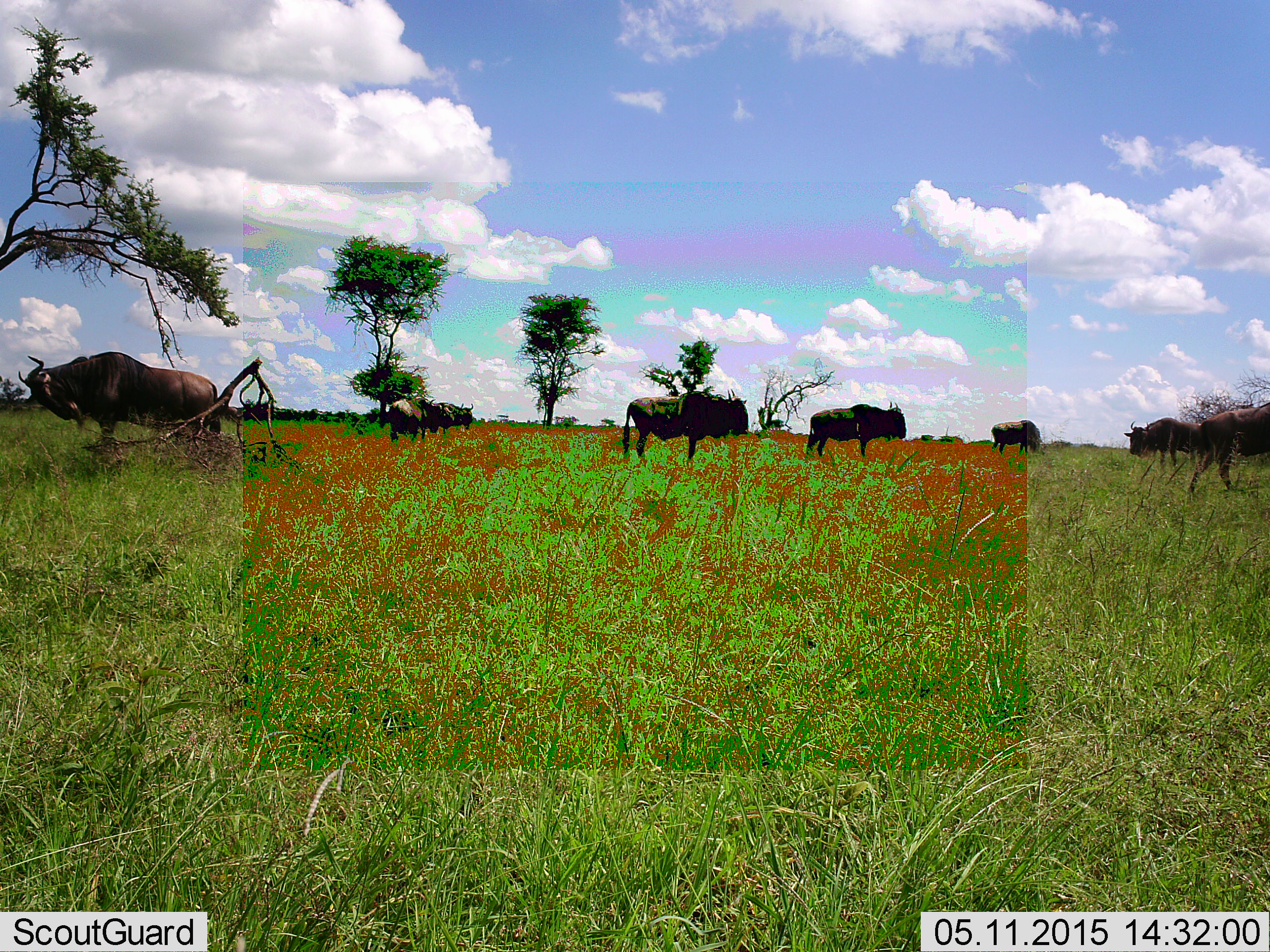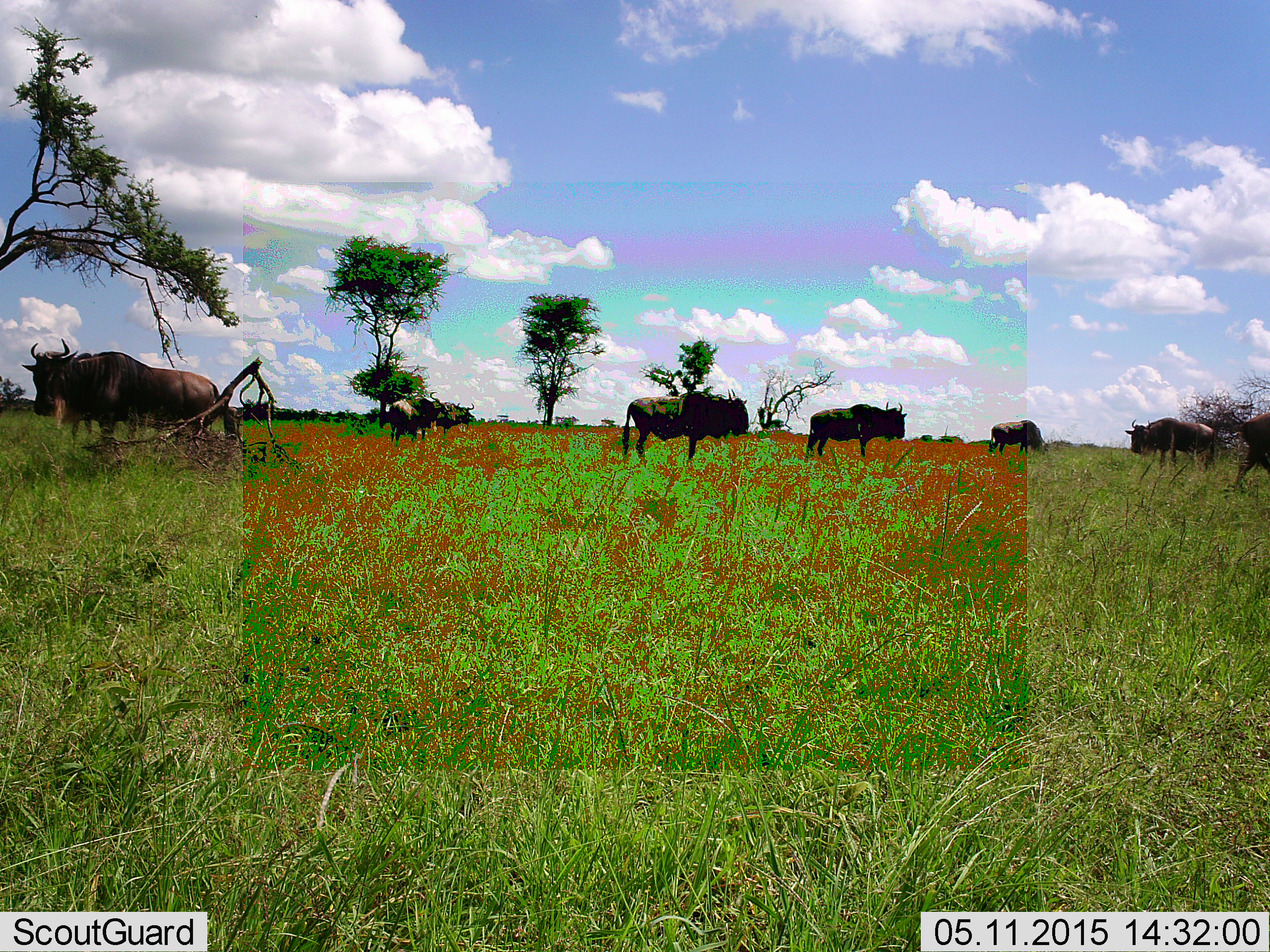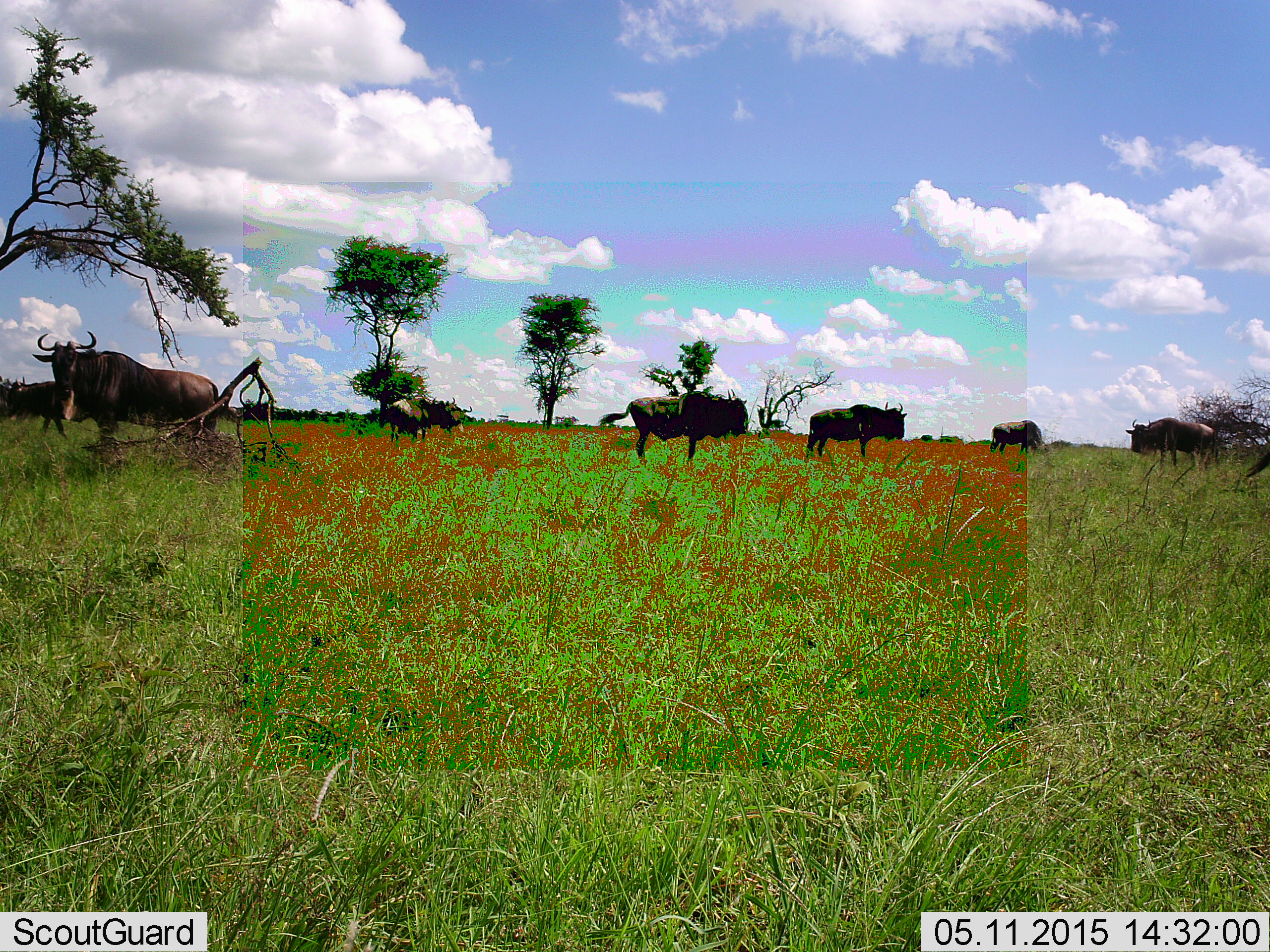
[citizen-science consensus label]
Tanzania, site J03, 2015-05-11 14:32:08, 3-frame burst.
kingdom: Animalia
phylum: Chordata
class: Mammalia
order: Artiodactyla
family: Bovidae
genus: Connochaetes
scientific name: Connochaetes taurinus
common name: blue wildebeest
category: wildebeest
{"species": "wildebeest (blue wildebeest) (Connochaetes taurinus)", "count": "7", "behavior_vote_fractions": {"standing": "90%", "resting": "10%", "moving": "30%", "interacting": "0%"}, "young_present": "0%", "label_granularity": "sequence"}